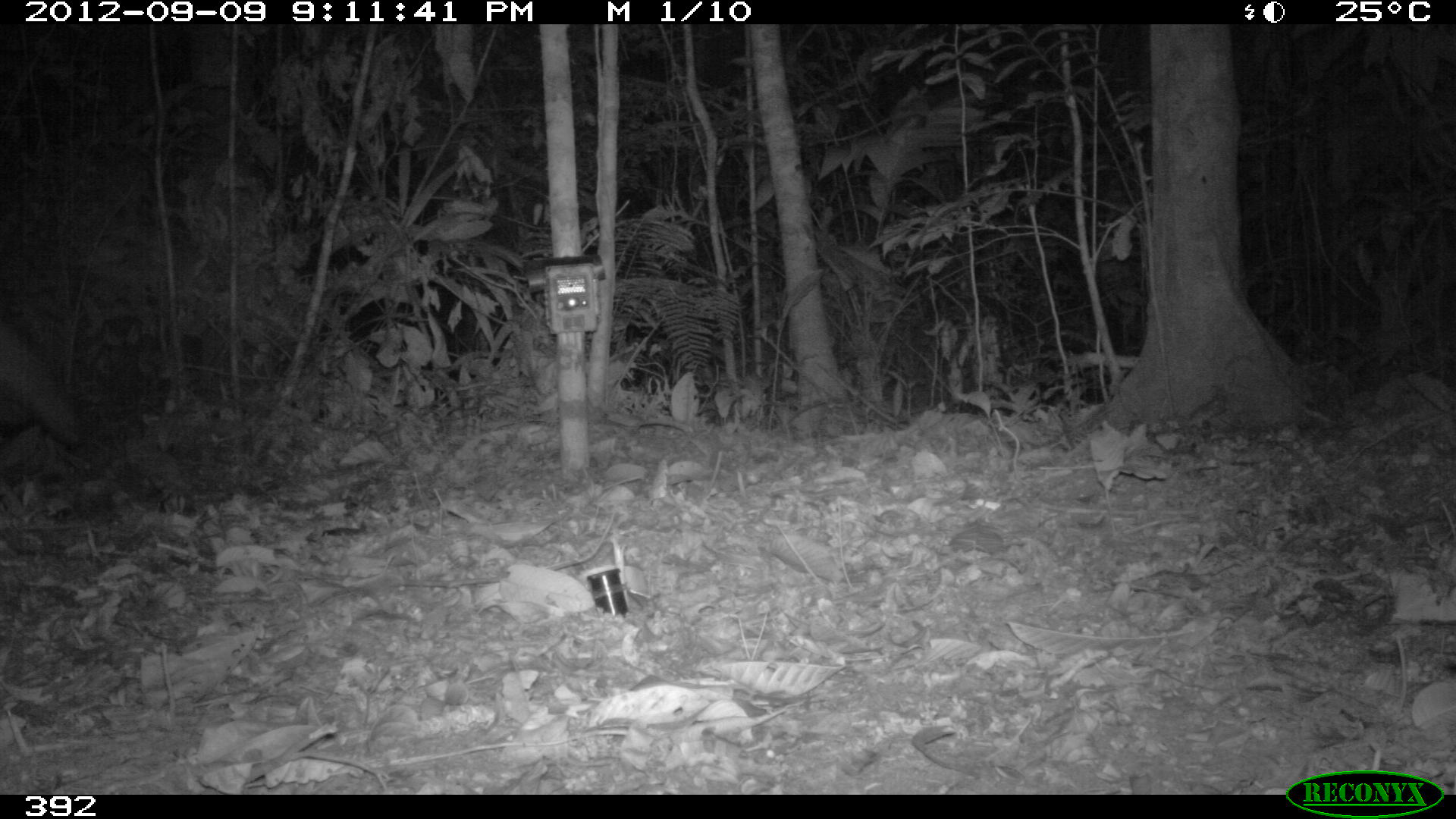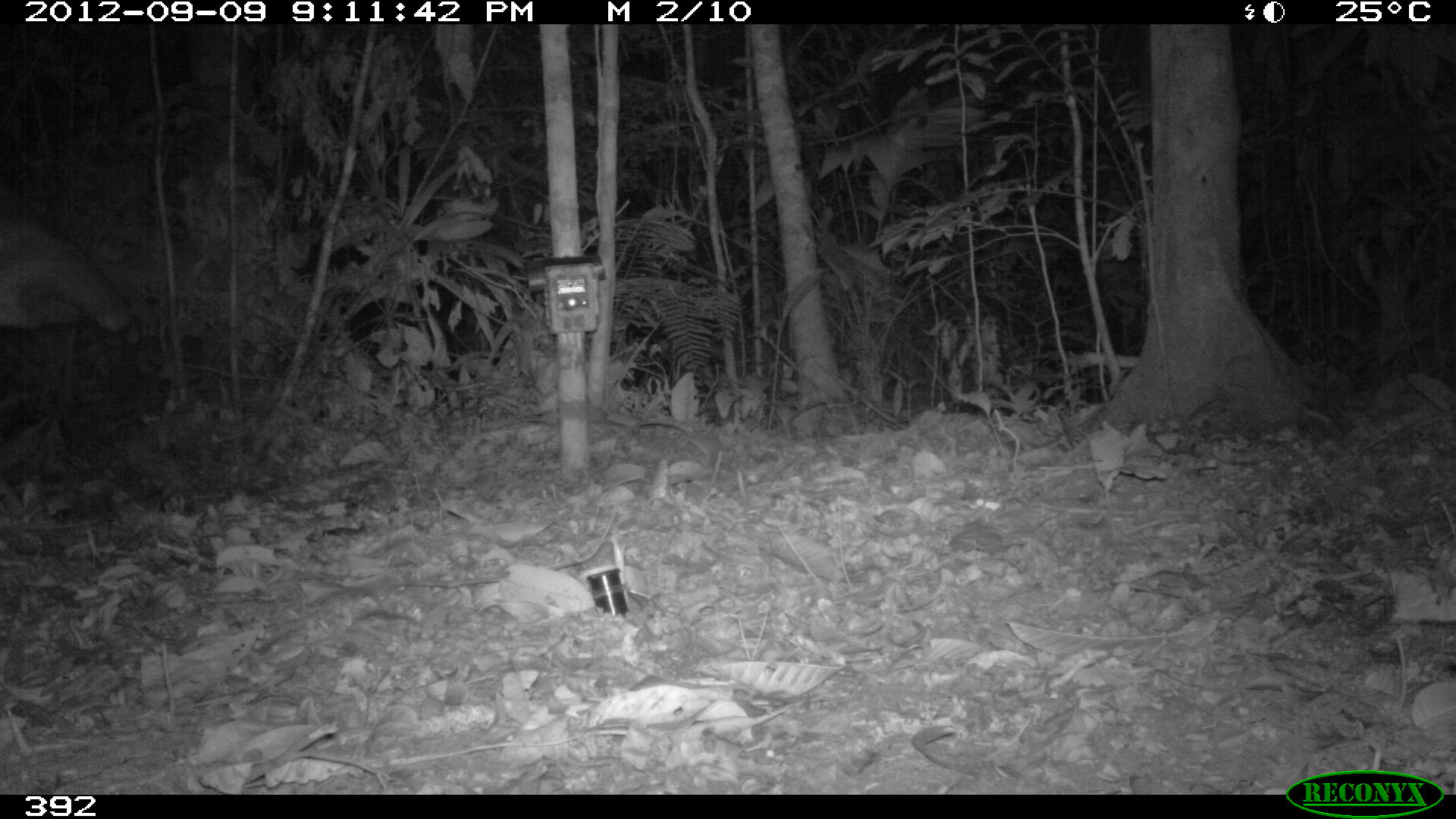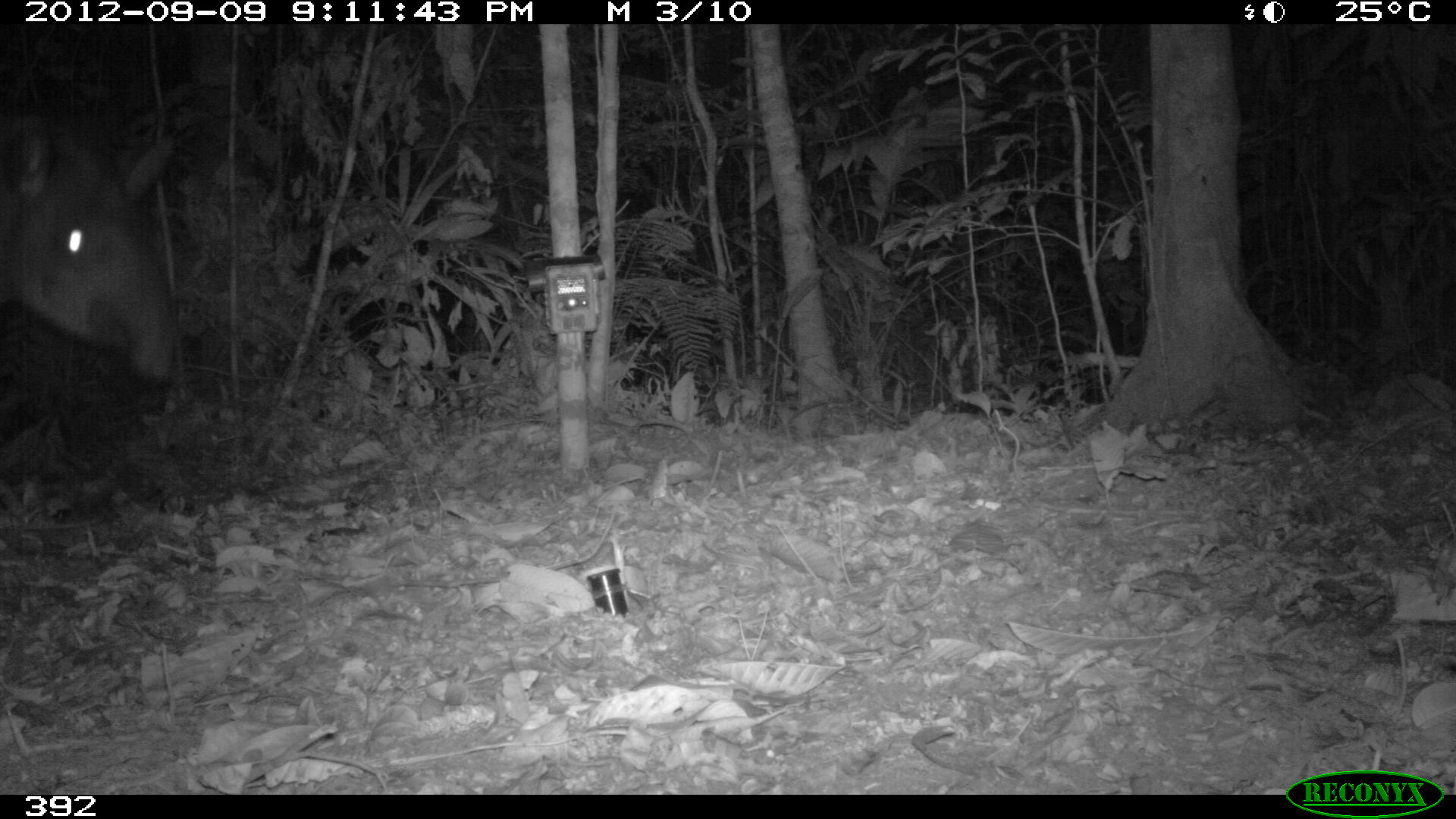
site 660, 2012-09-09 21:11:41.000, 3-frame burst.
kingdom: Animalia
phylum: Chordata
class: Mammalia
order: Perissodactyla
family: Tapiridae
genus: Tapirus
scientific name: Tapirus terrestris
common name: south american tapir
Tapirus terrestris (south american tapir).